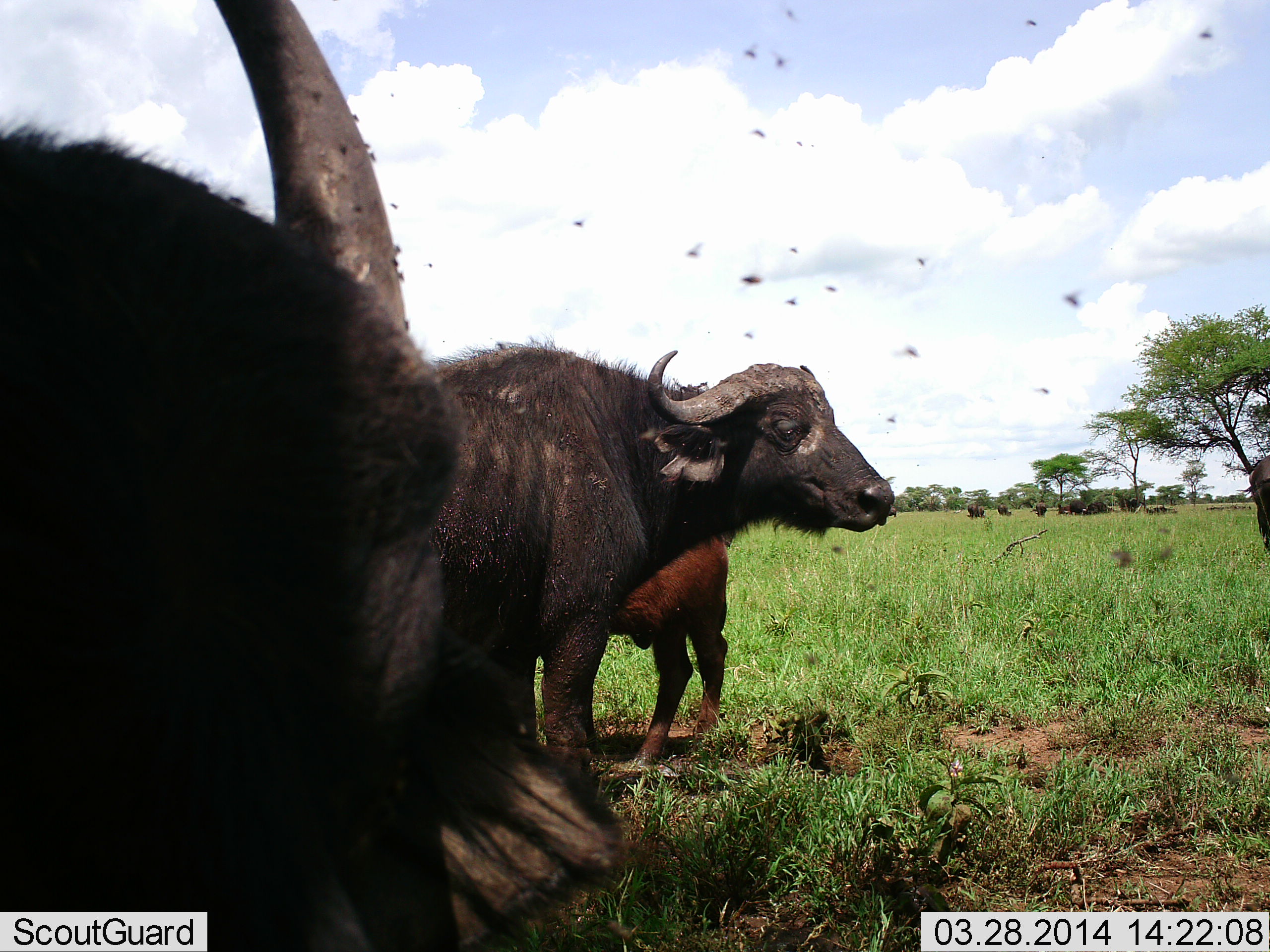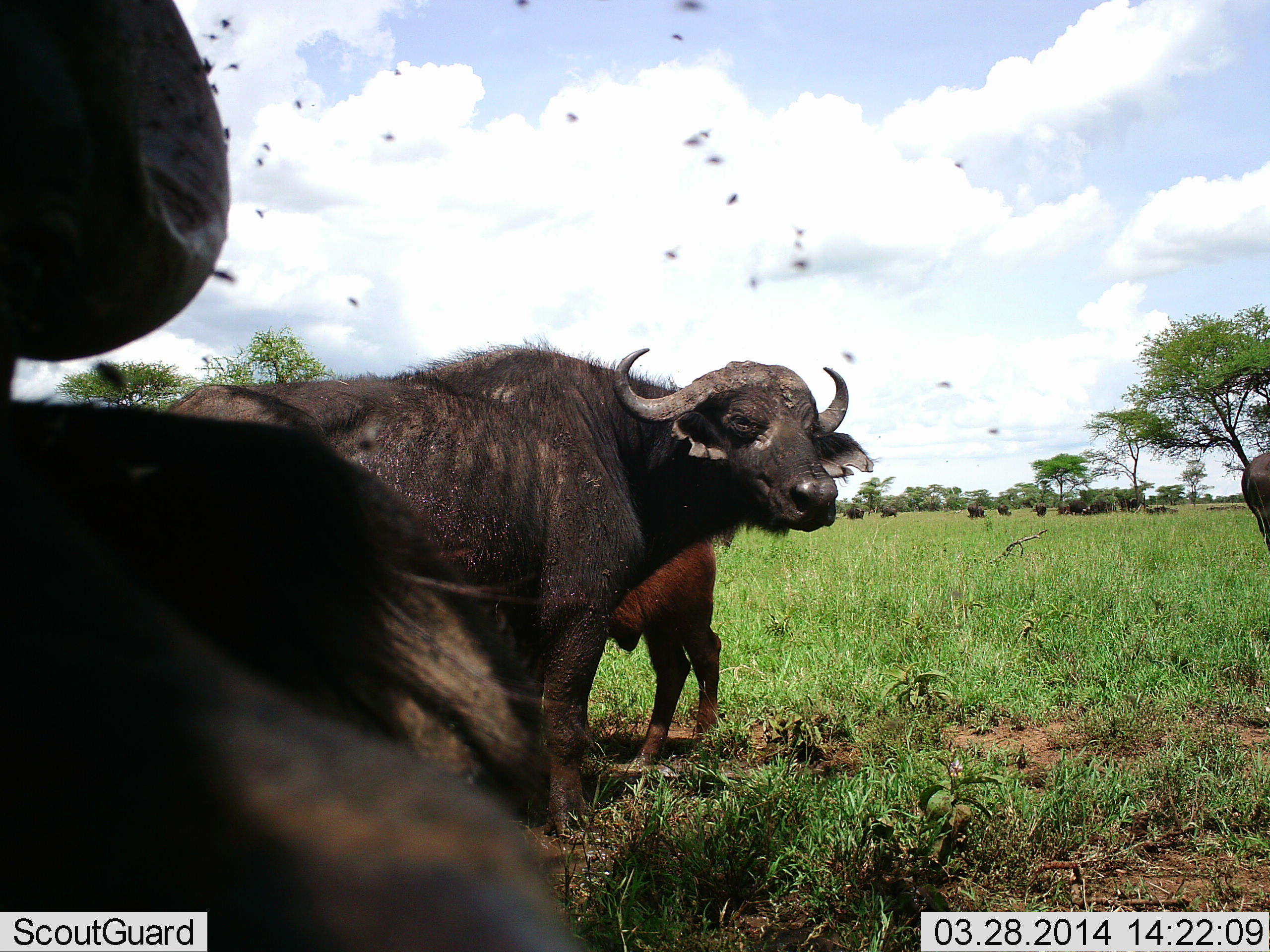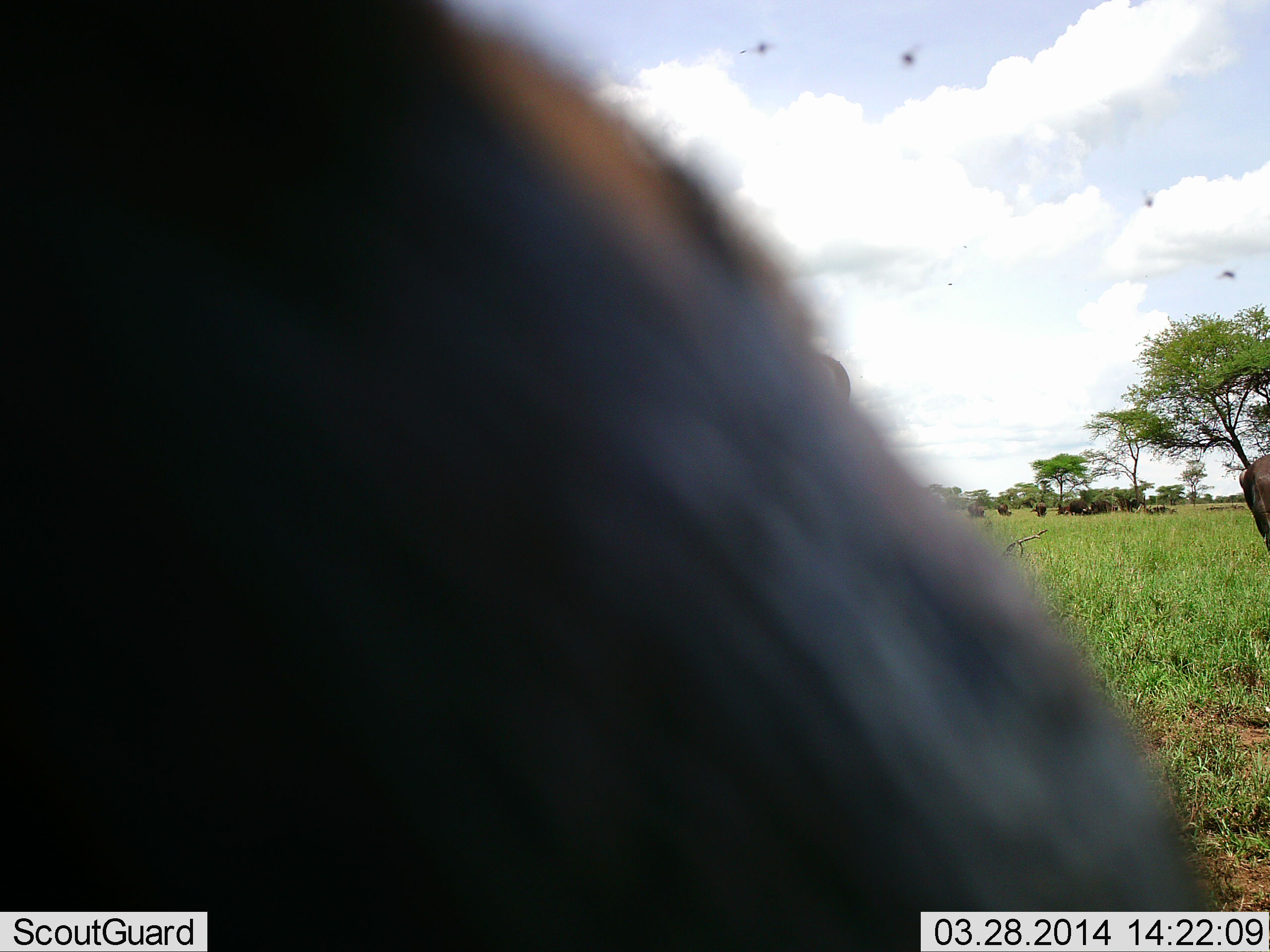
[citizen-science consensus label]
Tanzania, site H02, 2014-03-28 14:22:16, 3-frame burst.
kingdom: Animalia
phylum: Chordata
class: Mammalia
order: Artiodactyla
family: Bovidae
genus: Syncerus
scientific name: Syncerus caffer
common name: cape buffalo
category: buffalo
Buffalo (cape buffalo) (Syncerus caffer), count 11-50. Behavior (volunteer vote fractions): standing 94%, resting 29%, moving 6%, interacting 0%. Young present (vote fraction): 53%. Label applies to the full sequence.